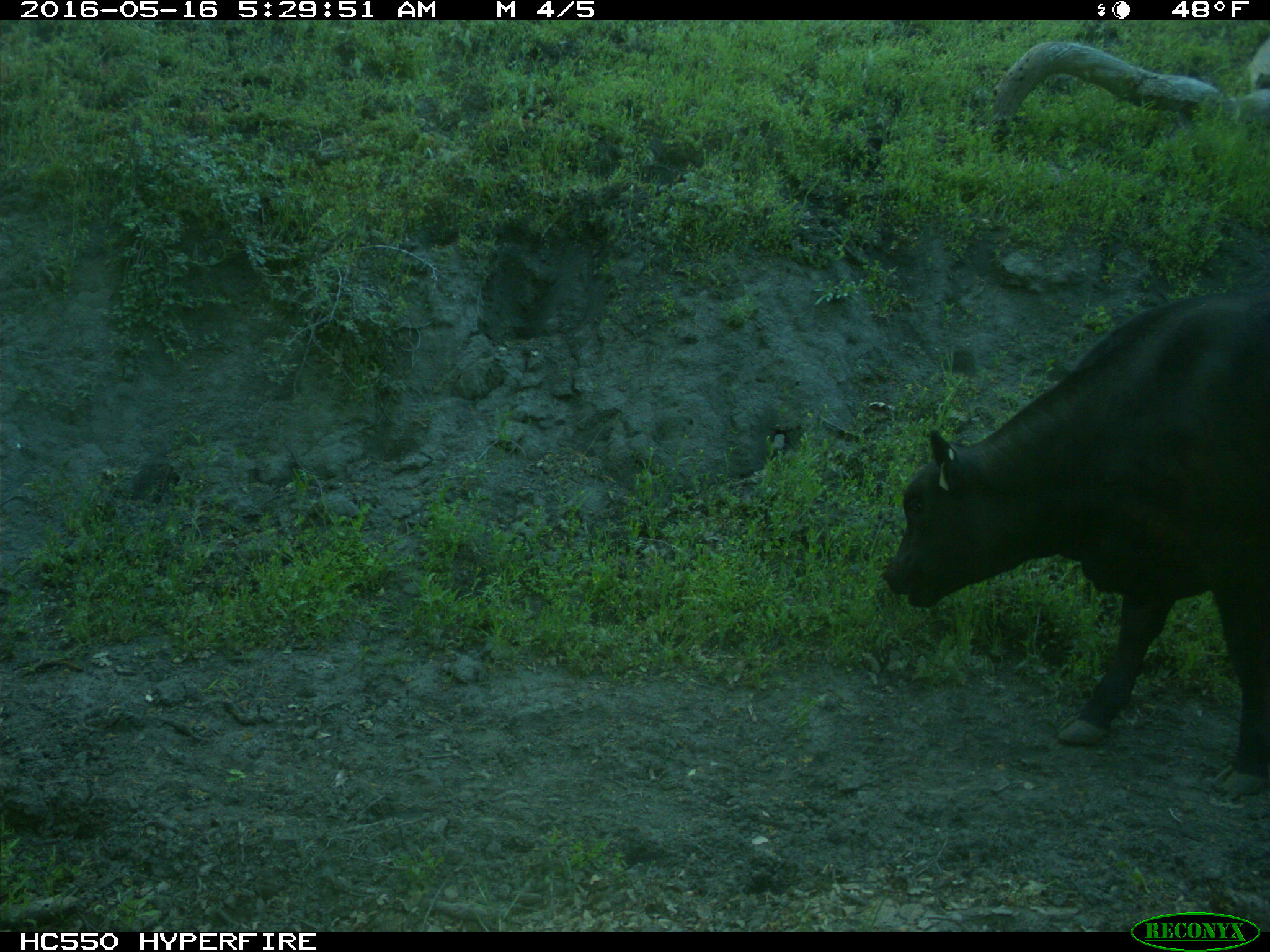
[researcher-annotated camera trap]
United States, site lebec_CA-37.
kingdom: Animalia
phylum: Chordata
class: Mammalia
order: Artiodactyla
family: Bovidae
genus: Bos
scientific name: Bos taurus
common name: domestic cow